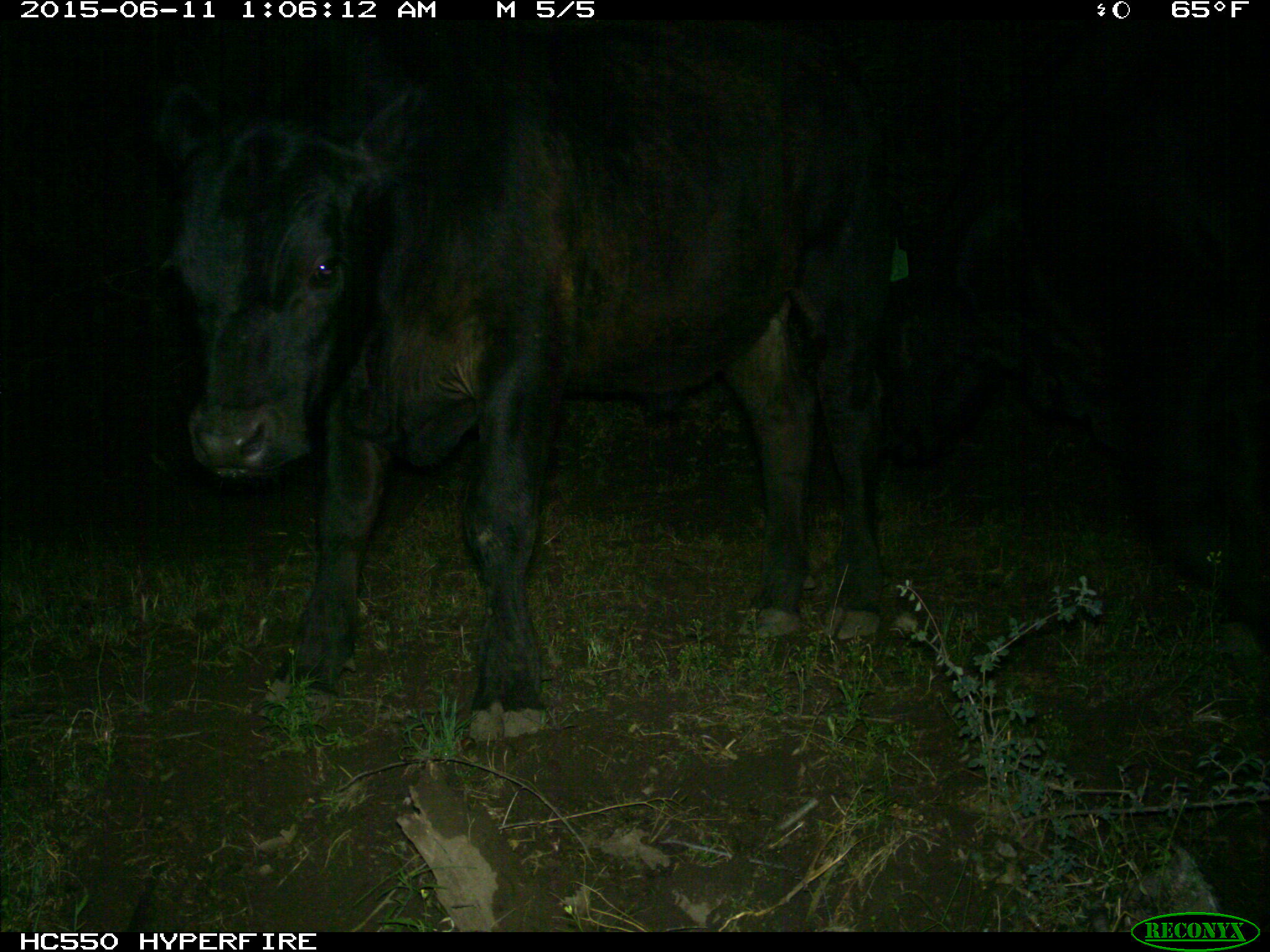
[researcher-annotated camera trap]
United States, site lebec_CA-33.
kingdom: Animalia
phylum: Chordata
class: Mammalia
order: Artiodactyla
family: Bovidae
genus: Bos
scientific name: Bos taurus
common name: domestic cow